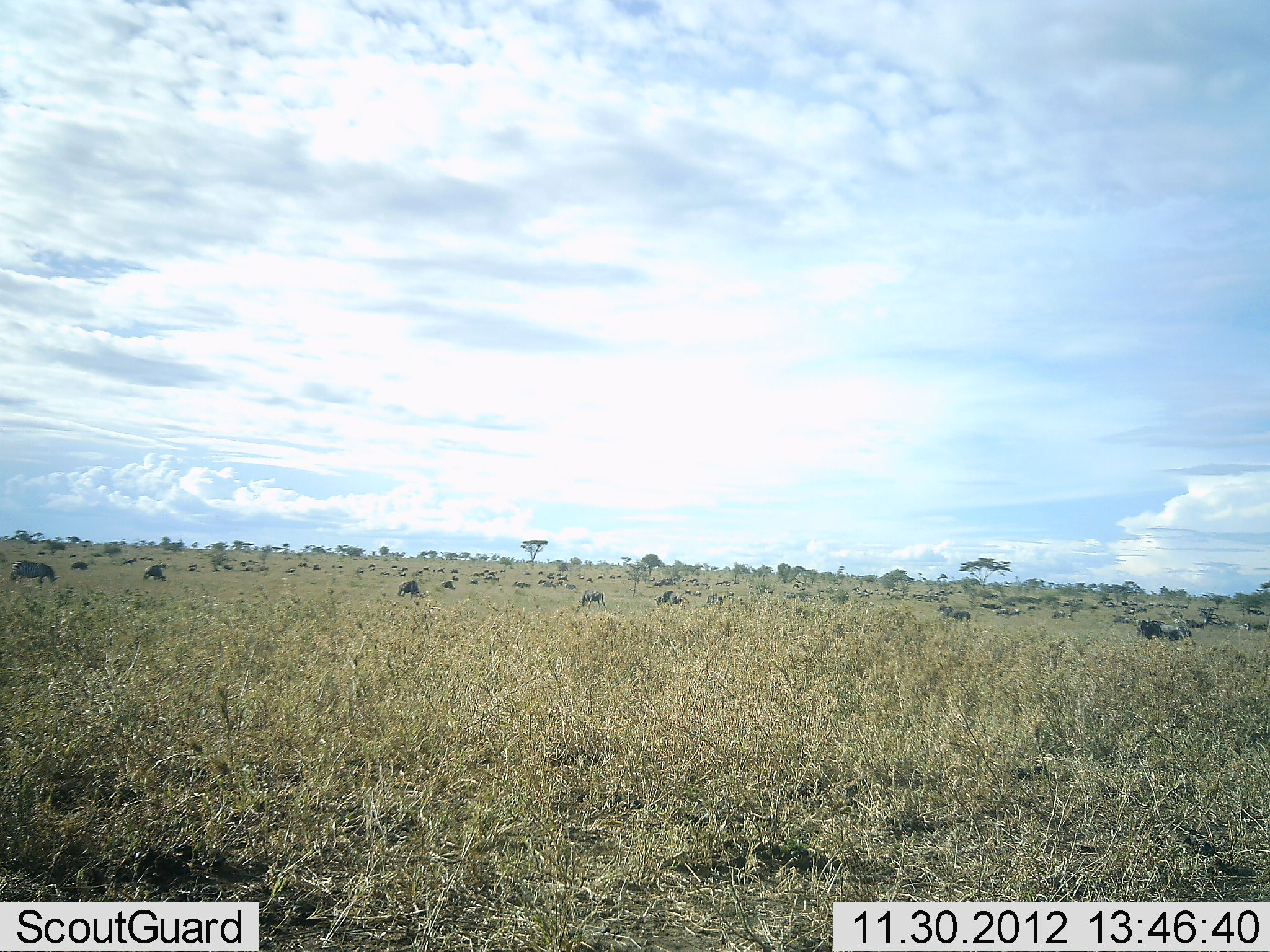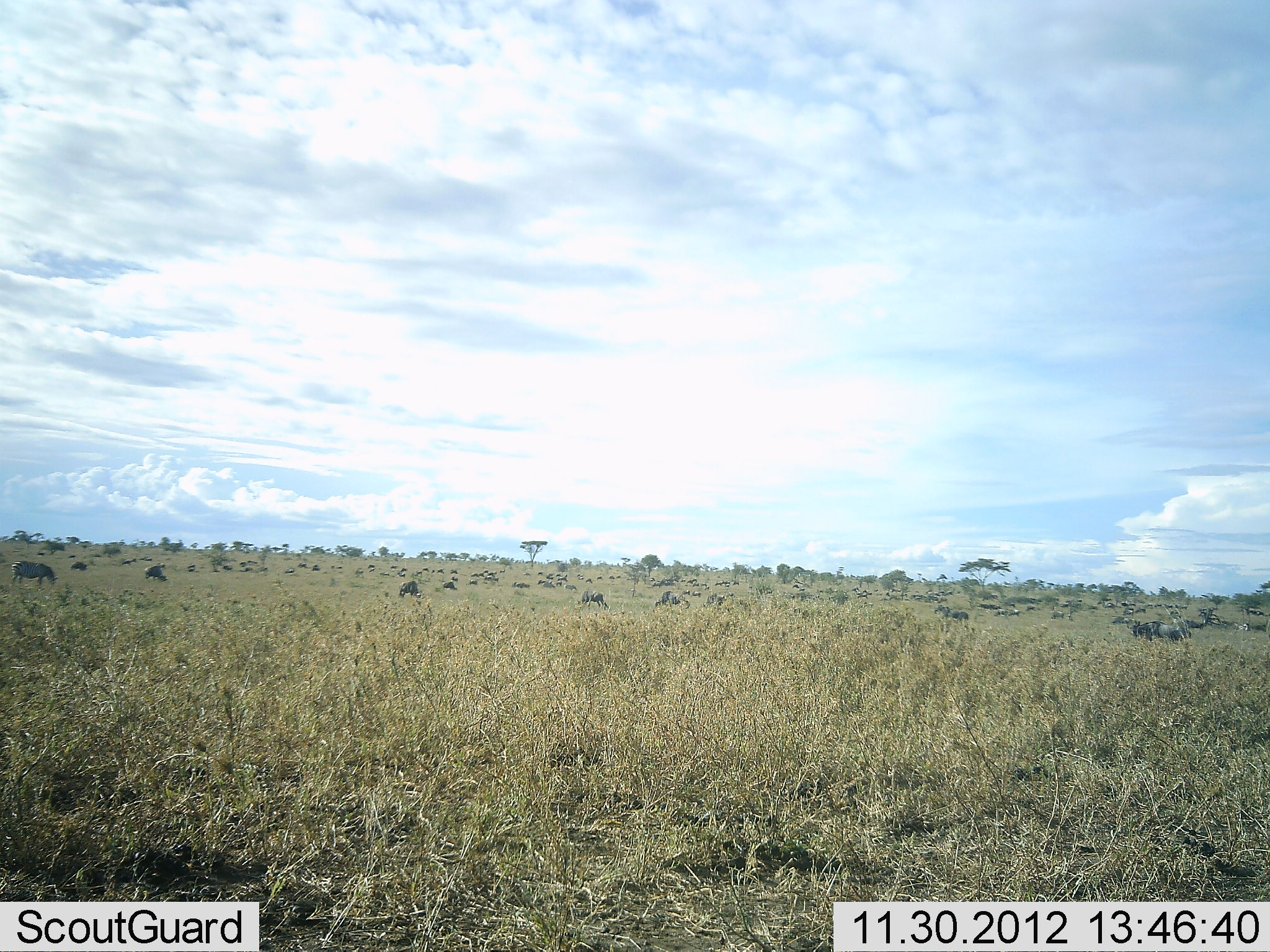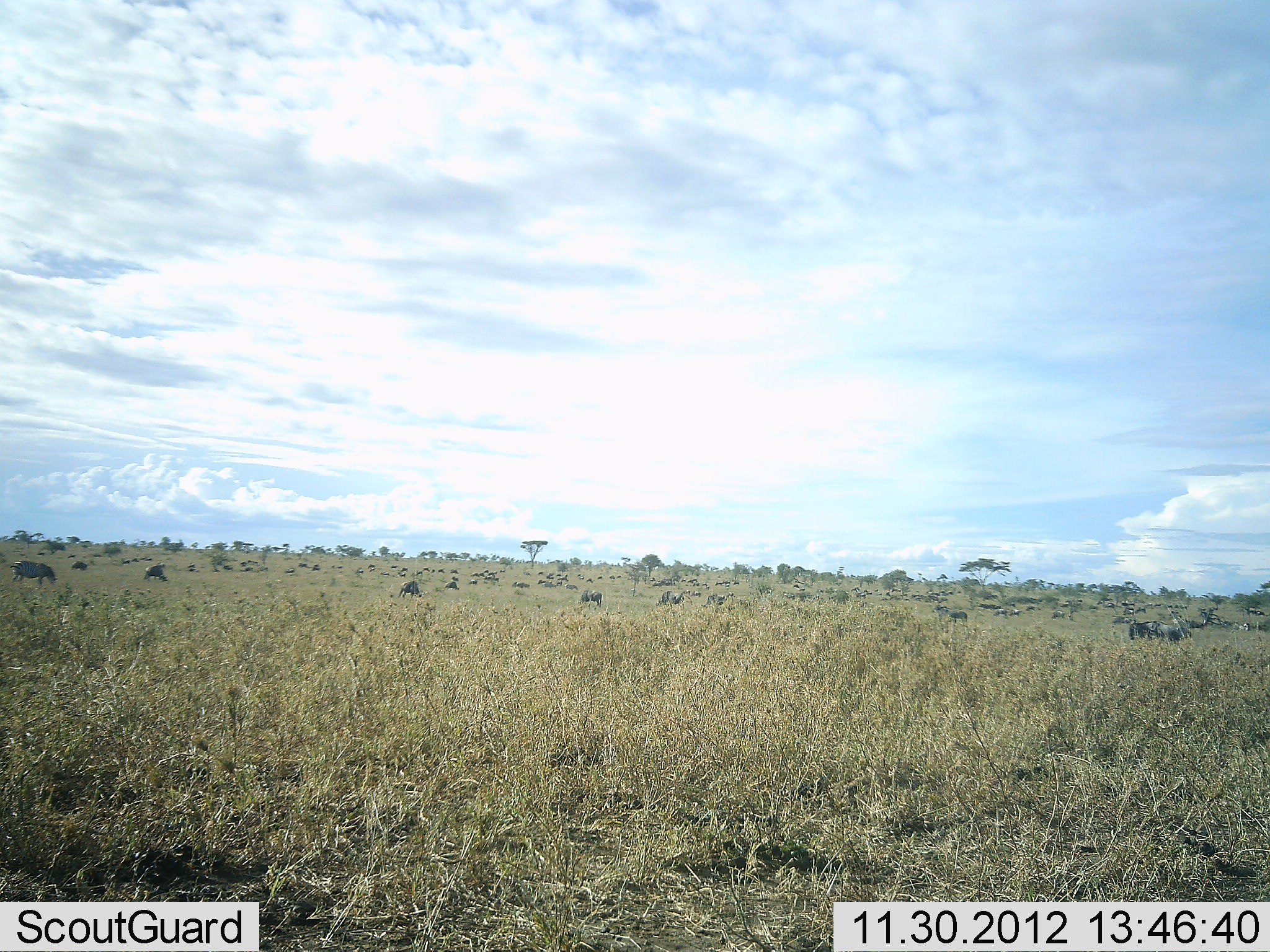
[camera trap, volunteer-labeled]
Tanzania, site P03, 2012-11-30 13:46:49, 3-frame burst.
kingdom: Animalia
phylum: Chordata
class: Mammalia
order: Artiodactyla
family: Bovidae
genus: Connochaetes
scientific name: Connochaetes taurinus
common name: blue wildebeest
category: wildebeest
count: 51+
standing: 45%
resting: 9%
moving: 36%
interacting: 0%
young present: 0%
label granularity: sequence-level